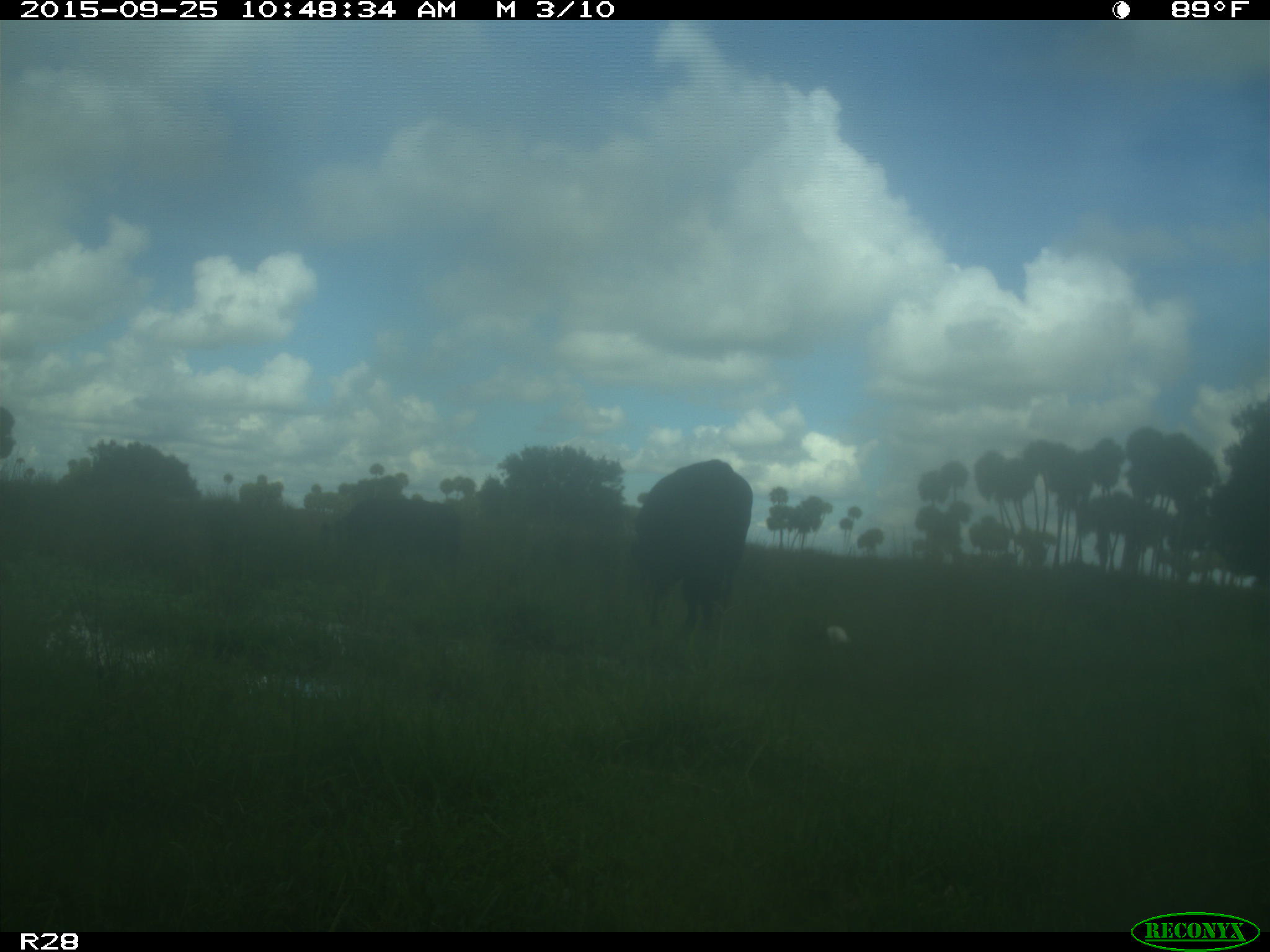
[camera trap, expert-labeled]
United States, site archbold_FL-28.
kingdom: Animalia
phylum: Chordata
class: Mammalia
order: Artiodactyla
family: Bovidae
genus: Bos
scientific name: Bos taurus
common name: domestic cow